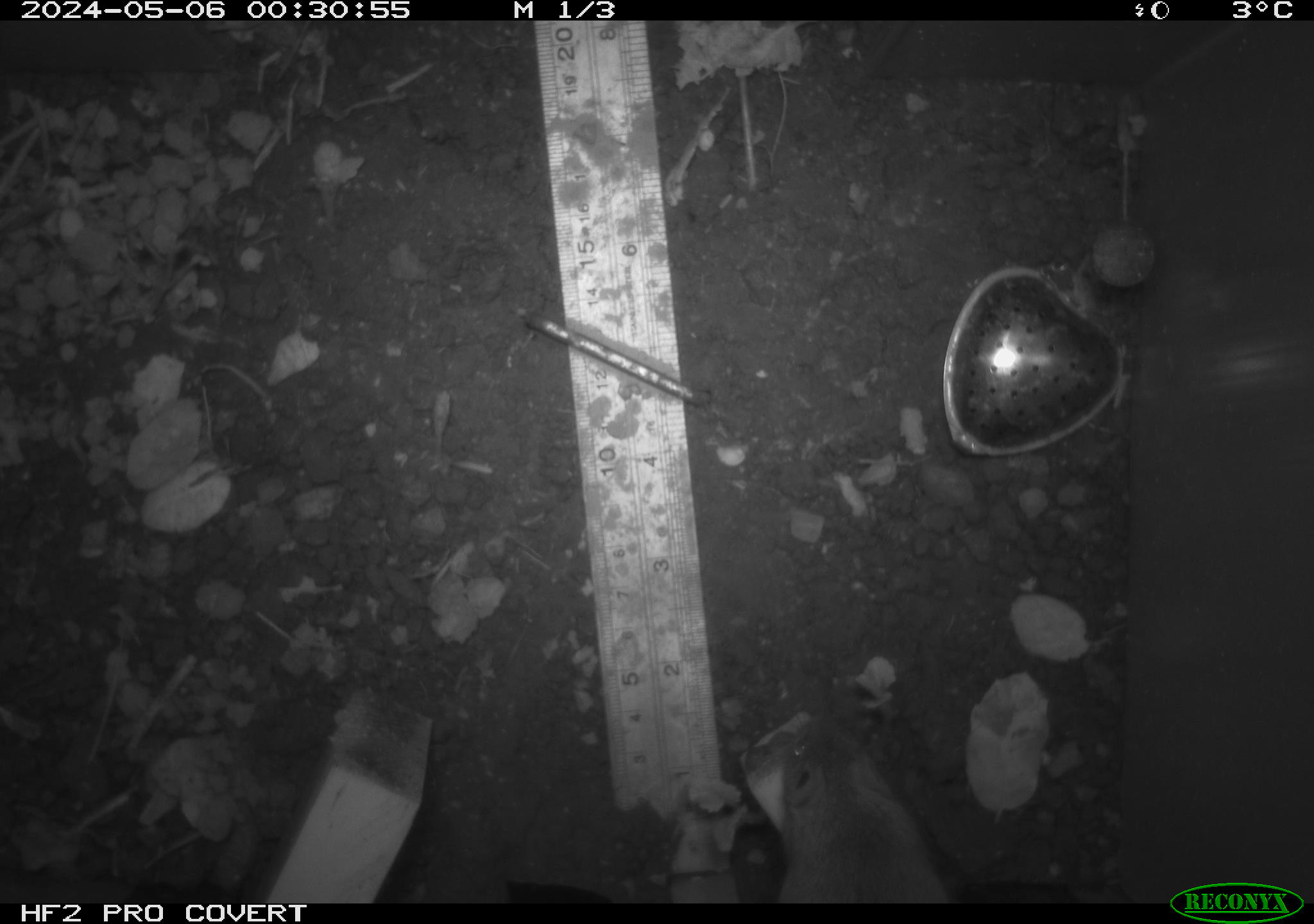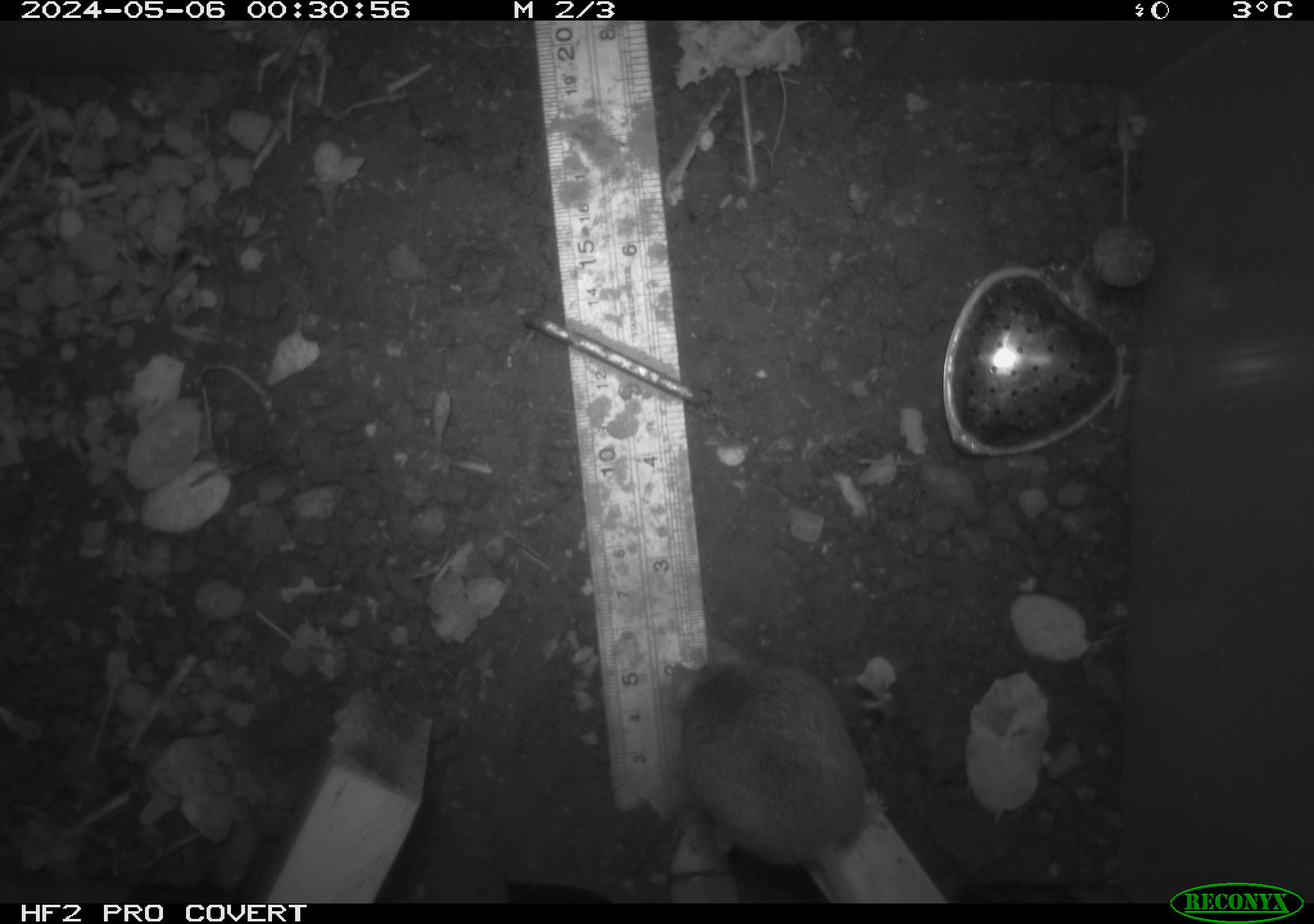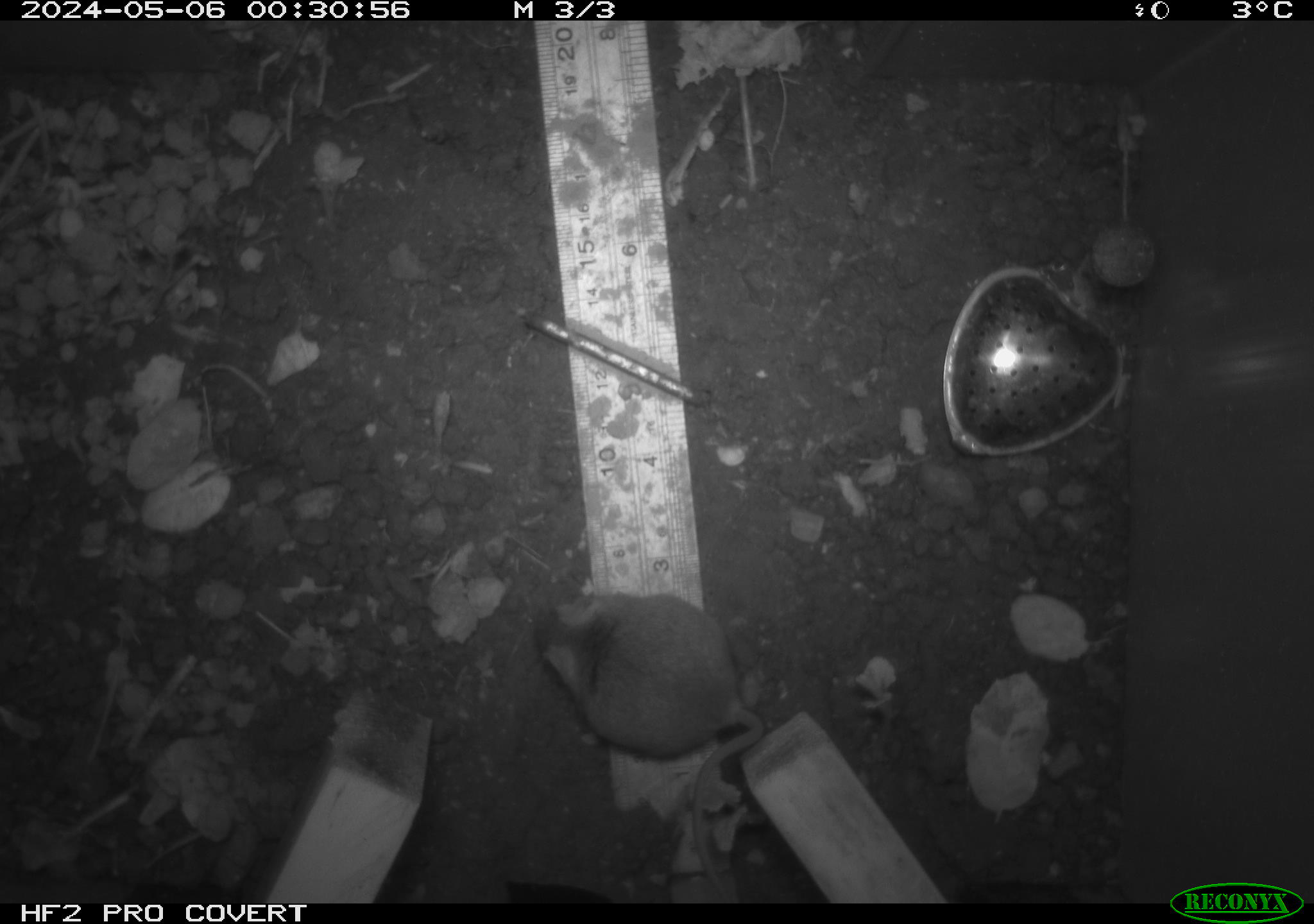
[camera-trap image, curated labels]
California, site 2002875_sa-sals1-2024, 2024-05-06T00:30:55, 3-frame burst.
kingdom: Animalia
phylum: Chordata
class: Mammalia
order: Rodentia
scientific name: Rodentia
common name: mouse species